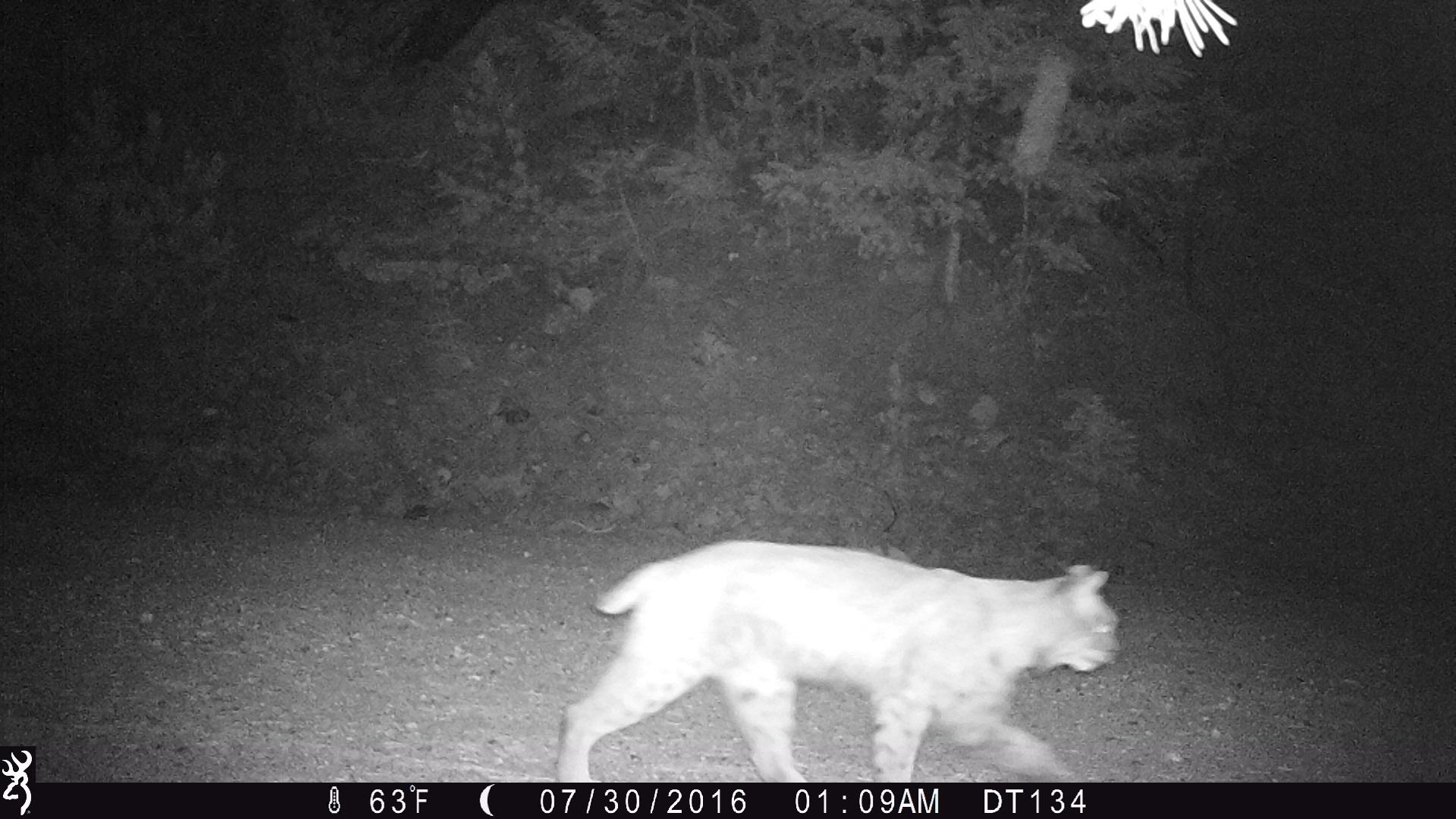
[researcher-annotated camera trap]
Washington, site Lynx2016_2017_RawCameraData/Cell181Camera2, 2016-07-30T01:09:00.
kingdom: Animalia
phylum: Chordata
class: Mammalia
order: Carnivora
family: Felidae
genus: Lynx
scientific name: Lynx rufus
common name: bobcat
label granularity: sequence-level